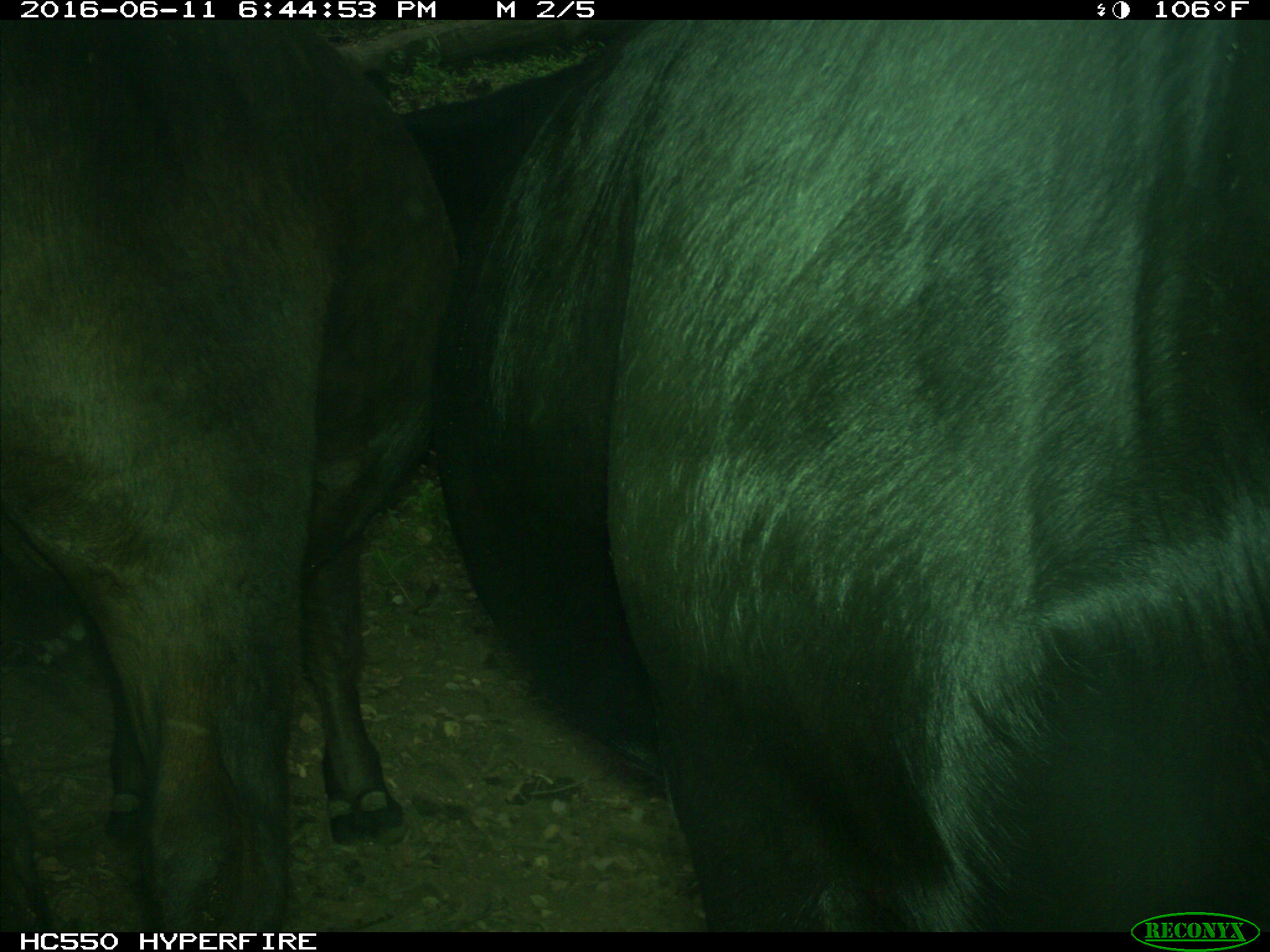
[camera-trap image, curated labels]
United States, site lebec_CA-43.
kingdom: Animalia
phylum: Chordata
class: Mammalia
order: Artiodactyla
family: Bovidae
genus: Bos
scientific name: Bos taurus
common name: domestic cow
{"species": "Bos taurus (domestic cow)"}